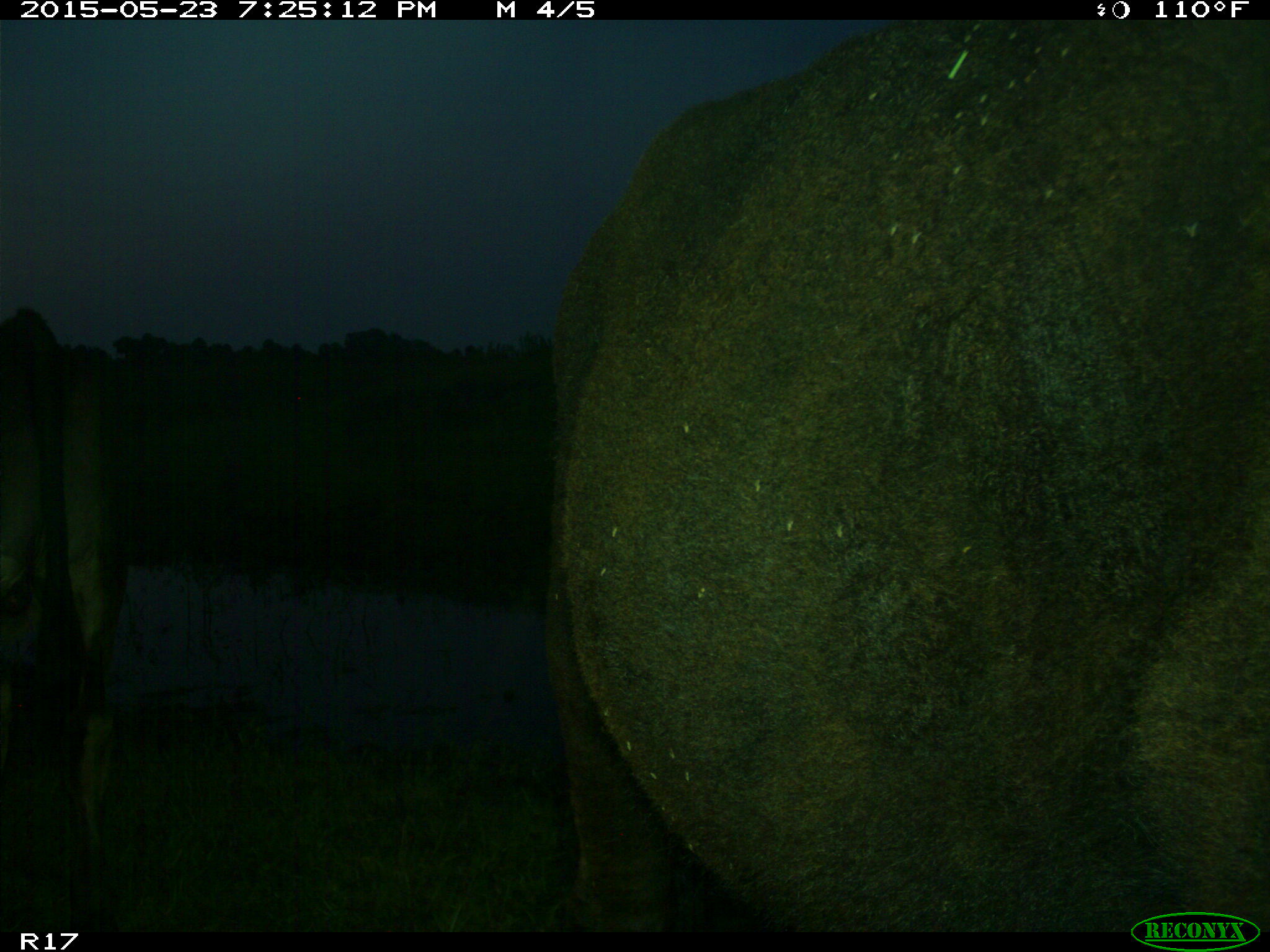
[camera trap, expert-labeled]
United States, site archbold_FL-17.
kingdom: Animalia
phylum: Chordata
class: Mammalia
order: Artiodactyla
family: Bovidae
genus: Bos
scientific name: Bos taurus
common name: domestic cow